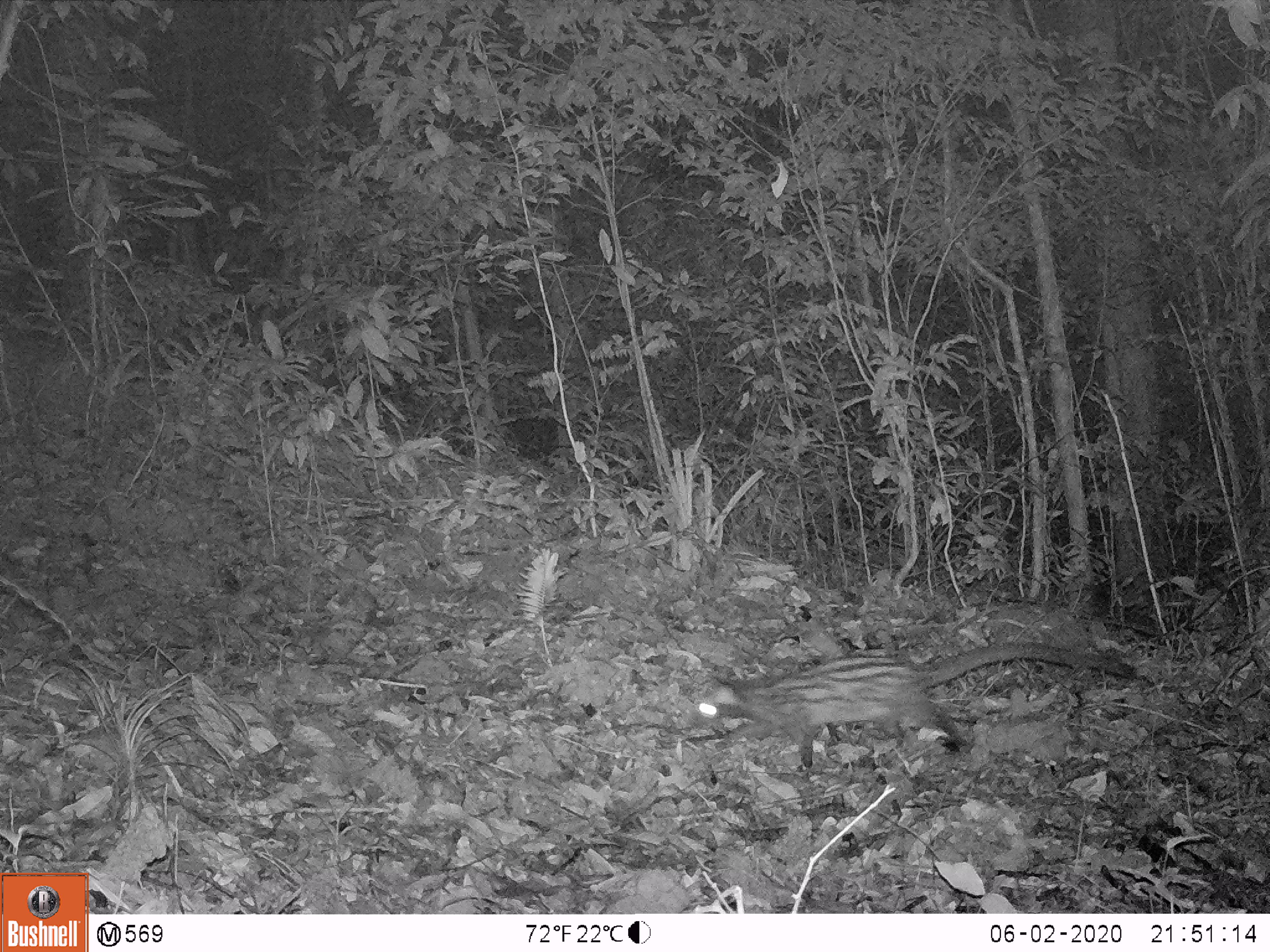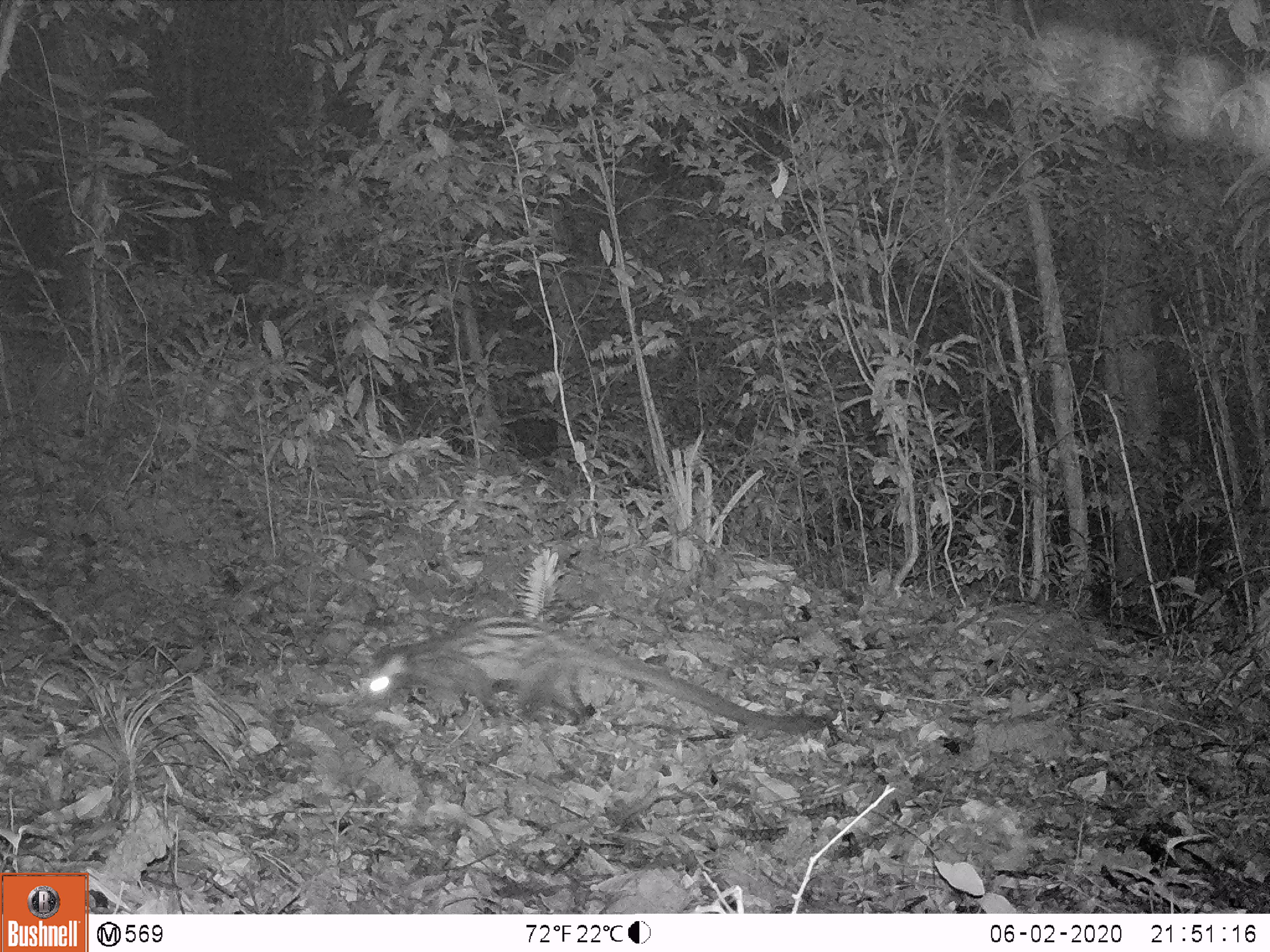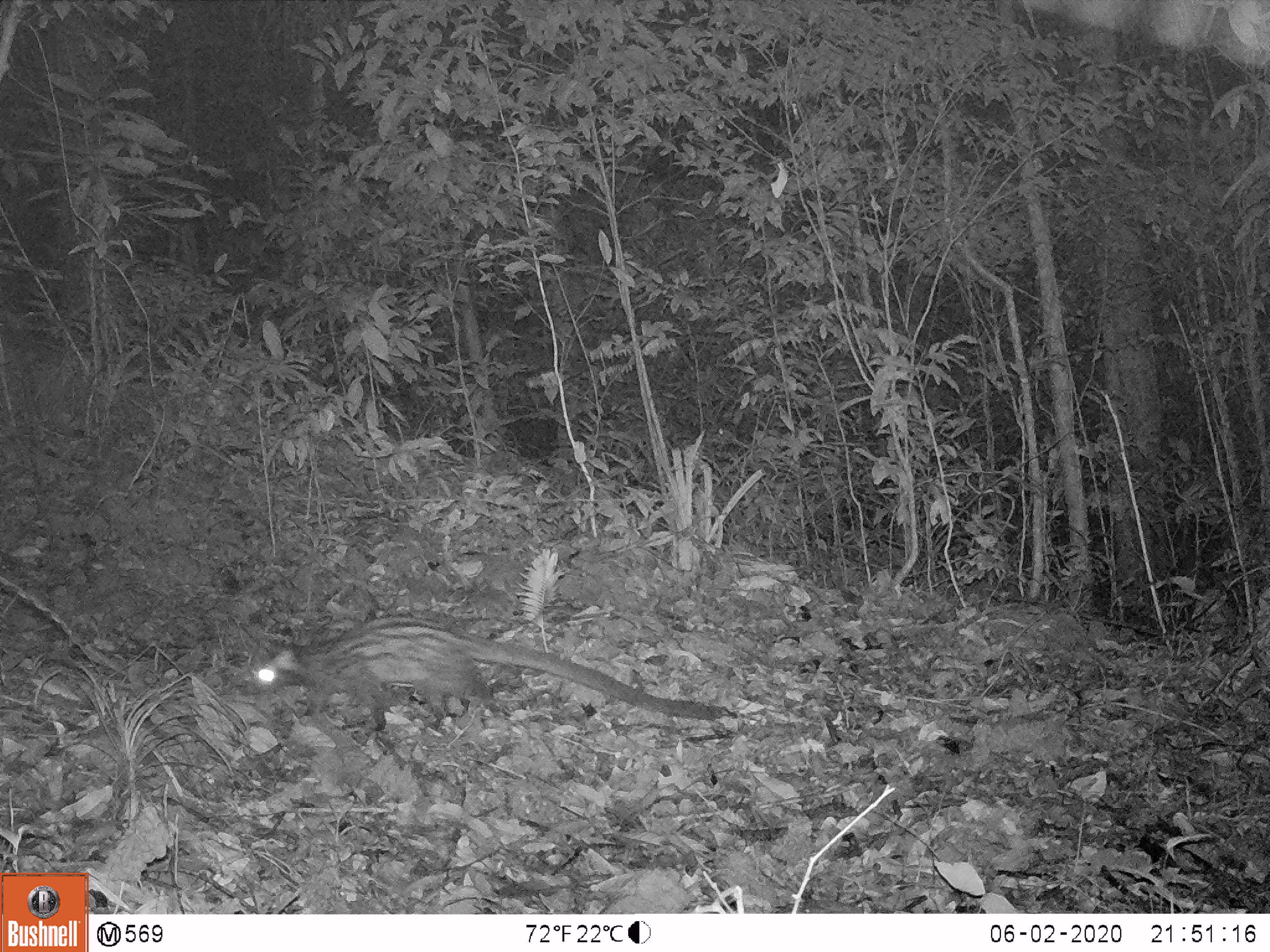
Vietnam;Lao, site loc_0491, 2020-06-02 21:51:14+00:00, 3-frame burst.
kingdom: Animalia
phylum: Chordata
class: Mammalia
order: Carnivora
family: Viverridae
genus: Paradoxurus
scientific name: Paradoxurus hermaphroditus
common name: common palm civet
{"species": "common palm civet (Paradoxurus hermaphroditus)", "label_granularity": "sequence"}